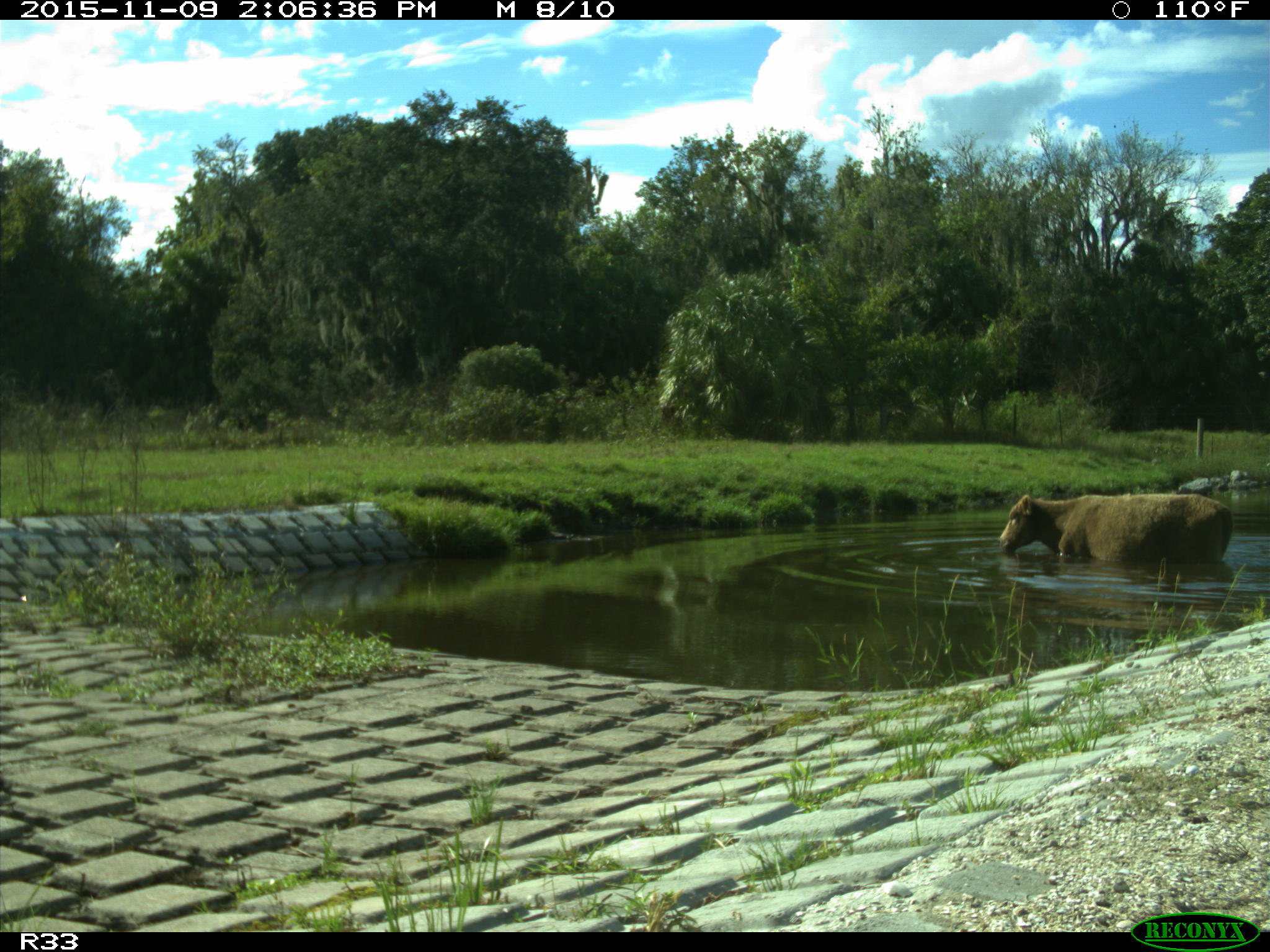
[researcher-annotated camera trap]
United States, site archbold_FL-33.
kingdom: Animalia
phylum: Chordata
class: Mammalia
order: Artiodactyla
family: Bovidae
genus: Bos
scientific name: Bos taurus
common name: domestic cow